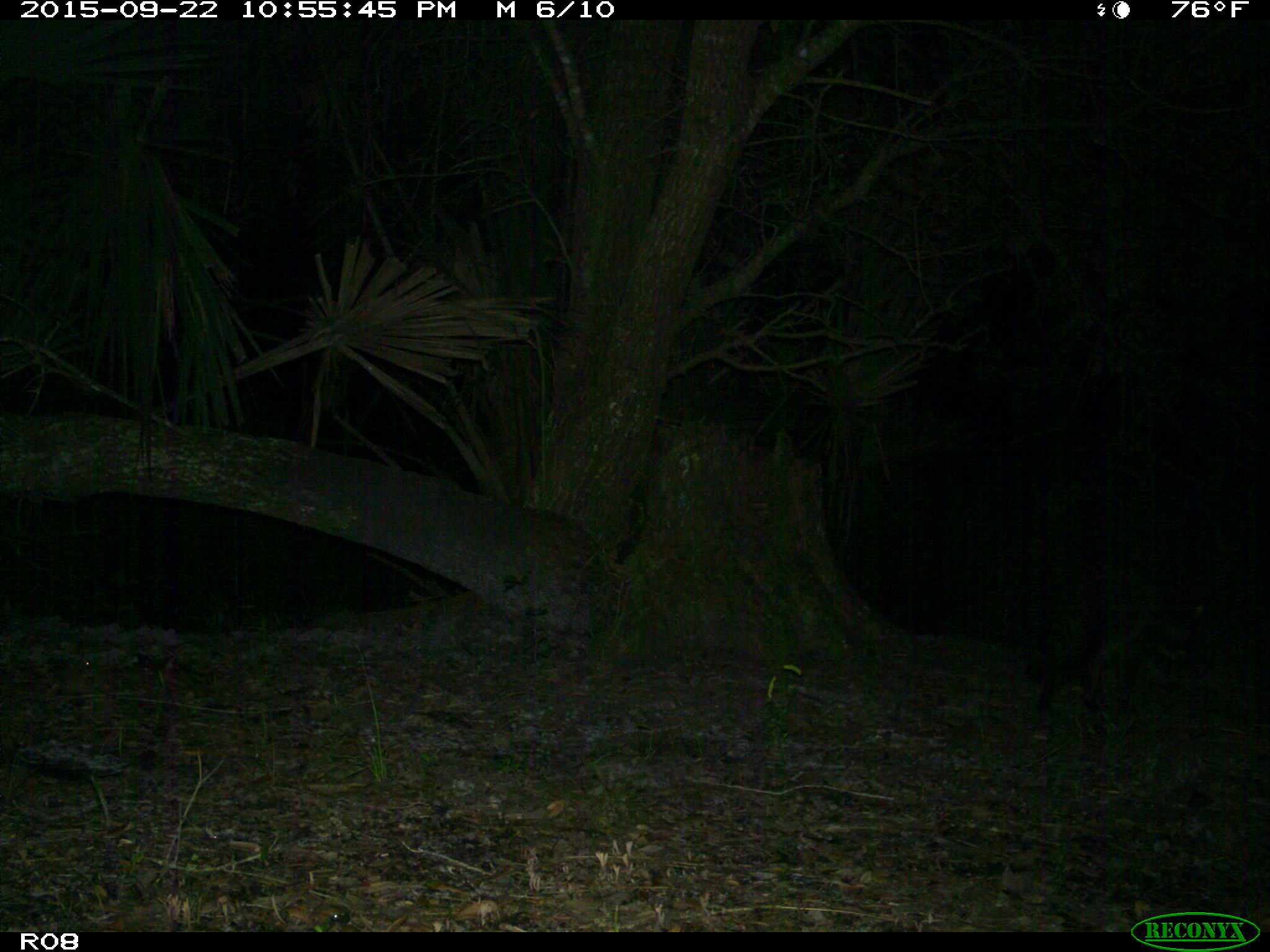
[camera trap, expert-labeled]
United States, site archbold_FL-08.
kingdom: Animalia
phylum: Chordata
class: Mammalia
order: Carnivora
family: Procyonidae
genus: Procyon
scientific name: Procyon lotor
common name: common raccoon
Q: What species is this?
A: Procyon lotor (common raccoon).